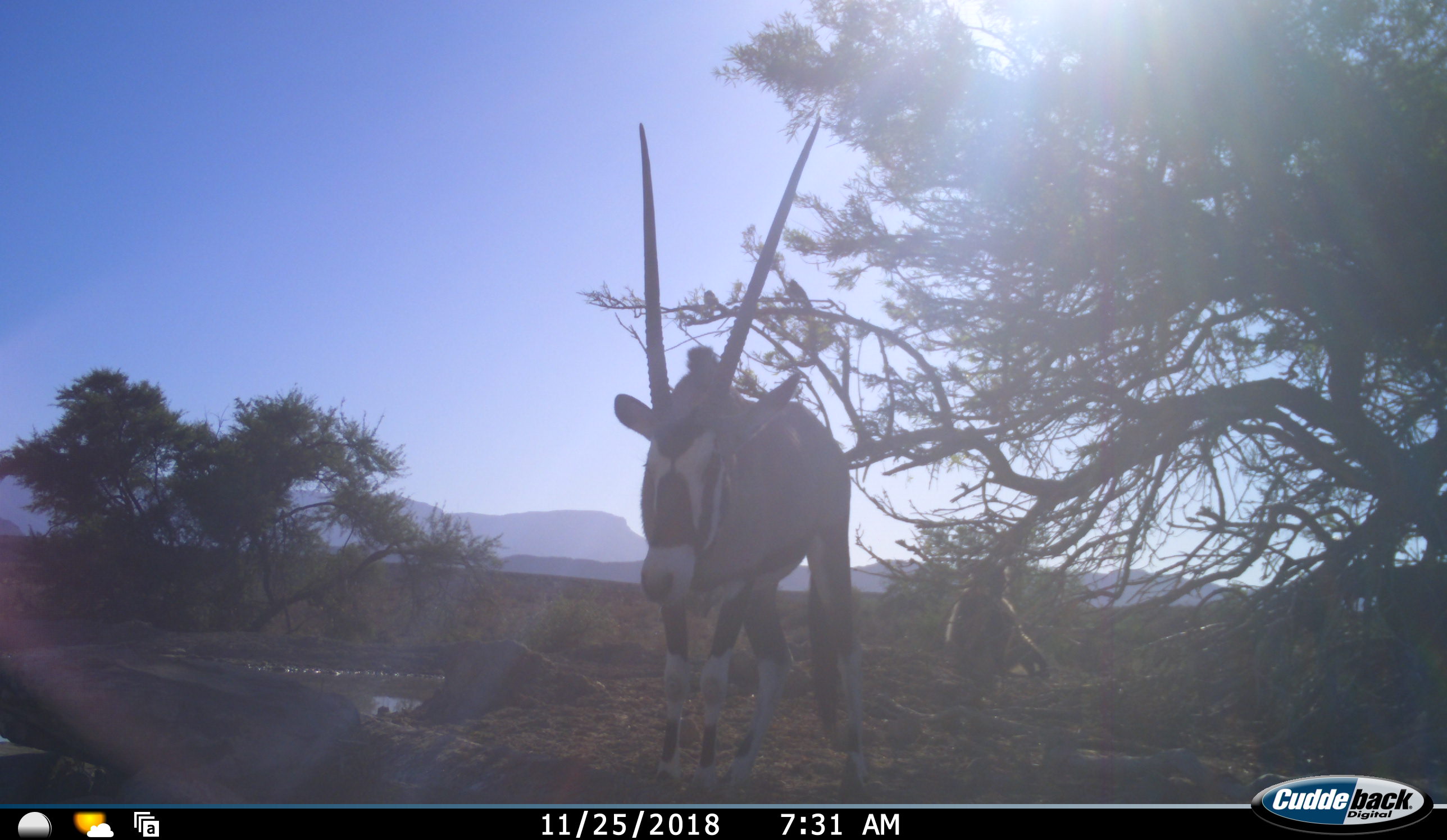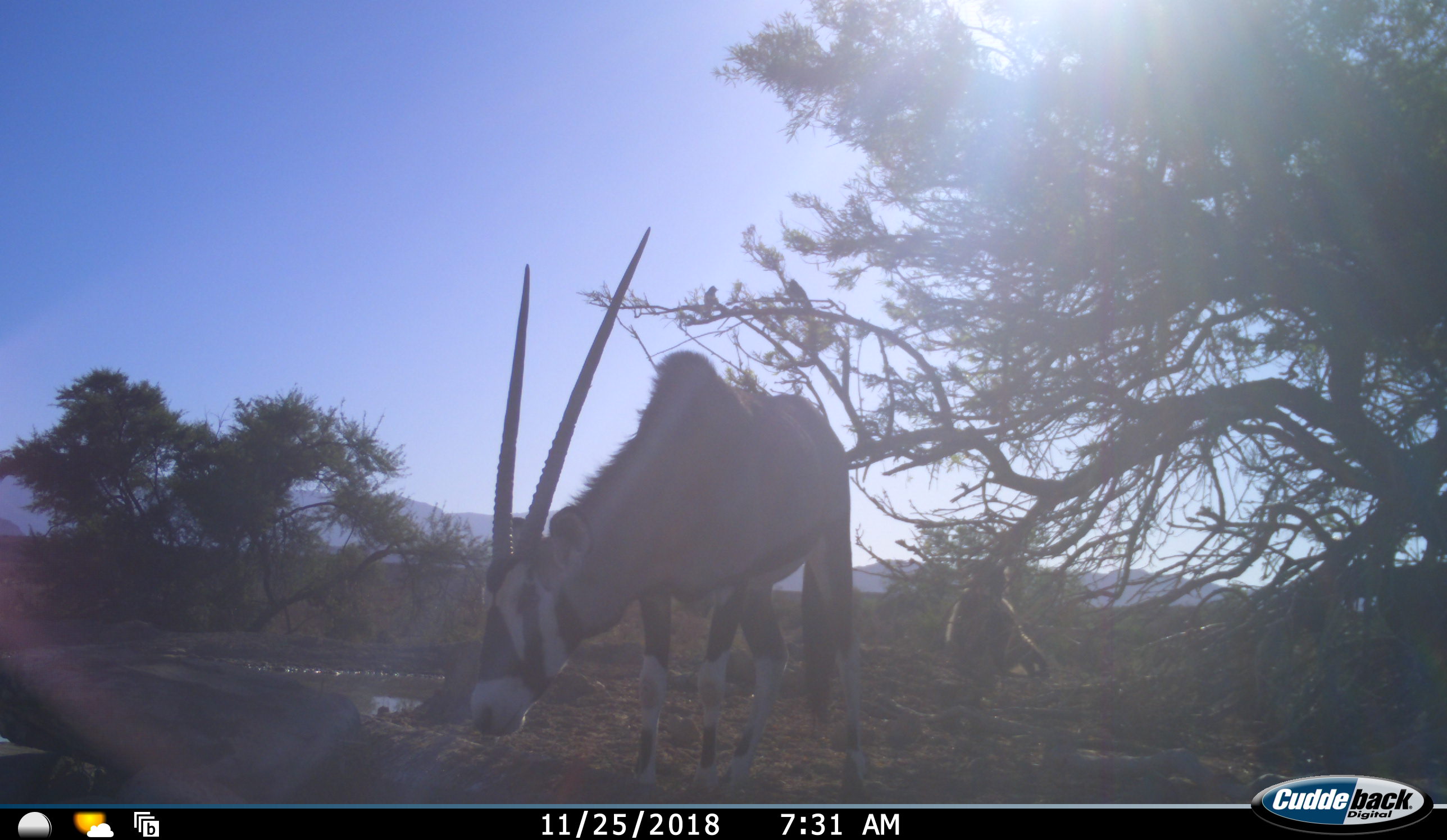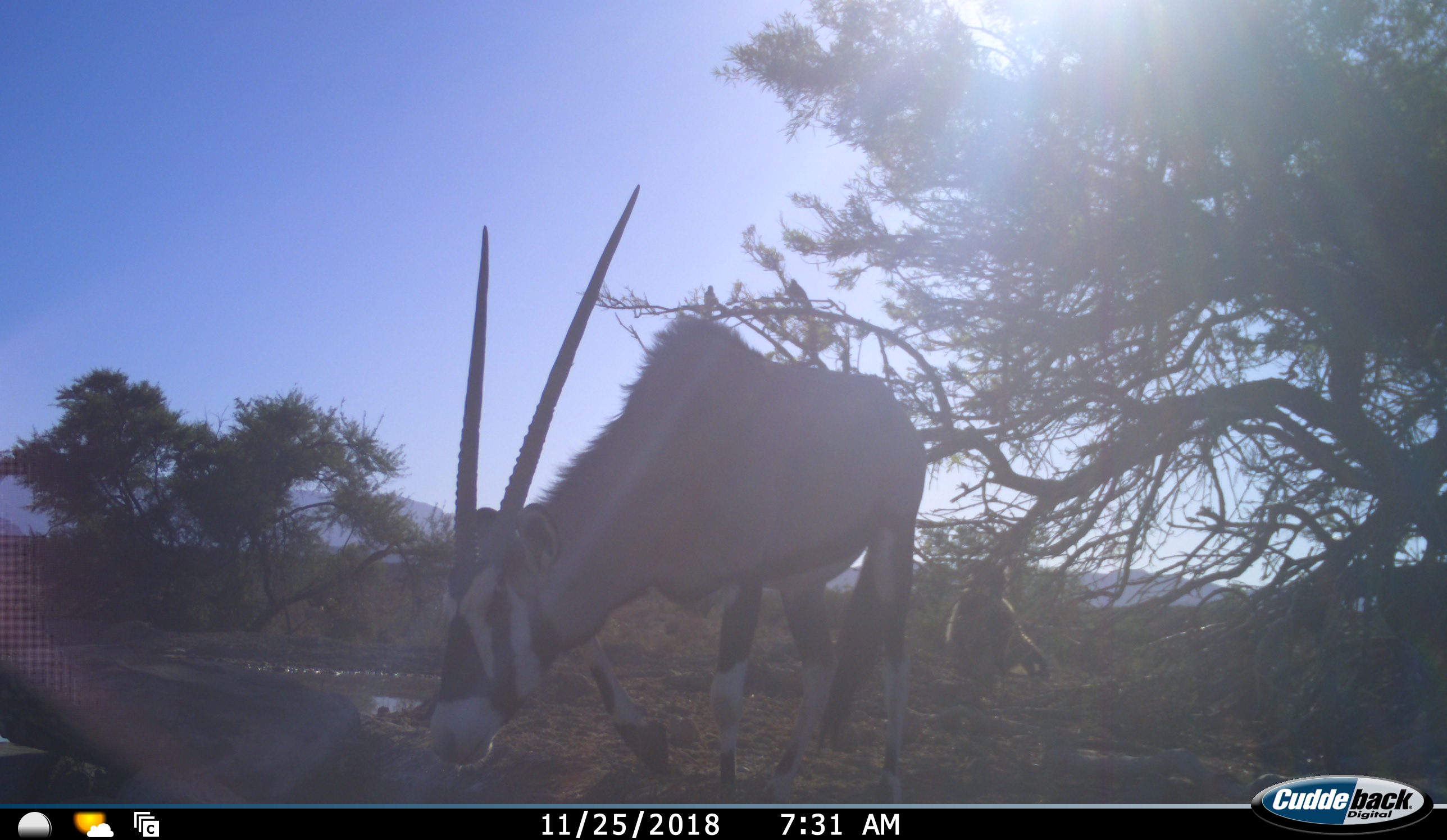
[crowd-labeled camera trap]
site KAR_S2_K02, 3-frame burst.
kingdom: Animalia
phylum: Chordata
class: Mammalia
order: Artiodactyla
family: Bovidae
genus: Oryx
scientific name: Oryx gazella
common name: gemsbok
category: oryx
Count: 1.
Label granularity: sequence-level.